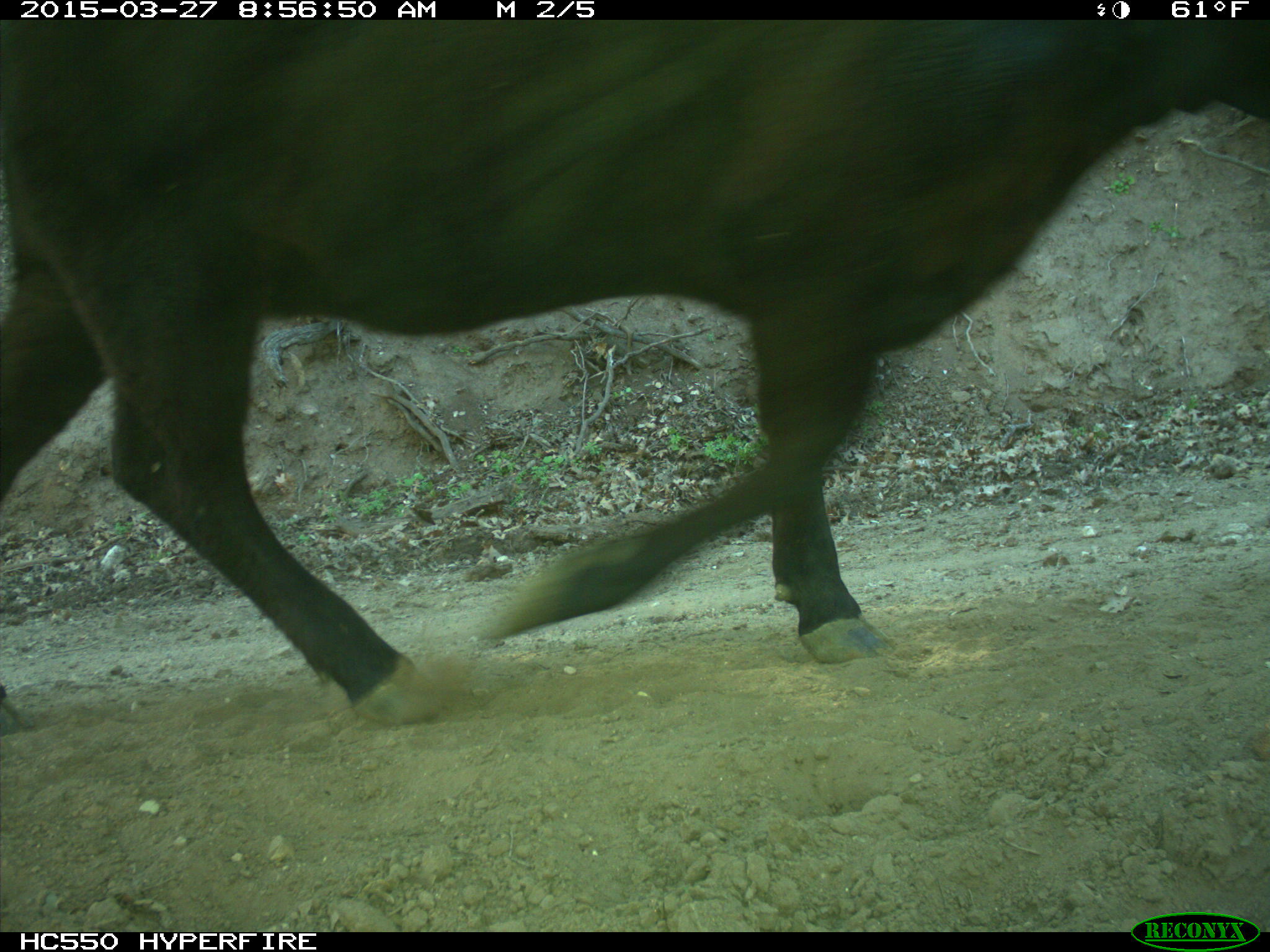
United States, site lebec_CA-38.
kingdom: Animalia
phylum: Chordata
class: Mammalia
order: Artiodactyla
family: Bovidae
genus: Bos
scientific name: Bos taurus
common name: domestic cow